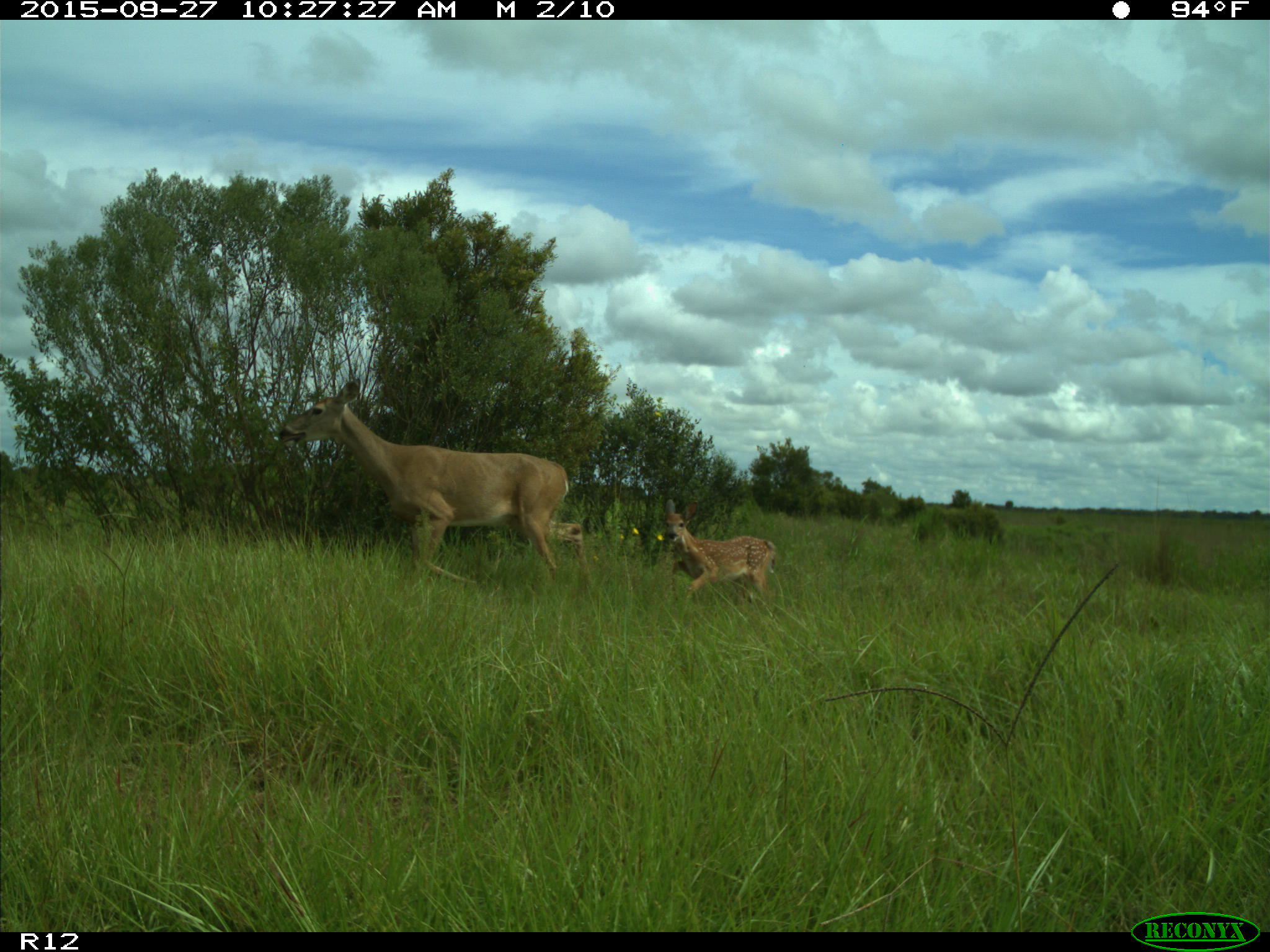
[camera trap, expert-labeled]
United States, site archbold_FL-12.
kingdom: Animalia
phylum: Chordata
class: Mammalia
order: Artiodactyla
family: Cervidae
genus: Odocoileus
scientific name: Odocoileus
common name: deer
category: unidentified deer